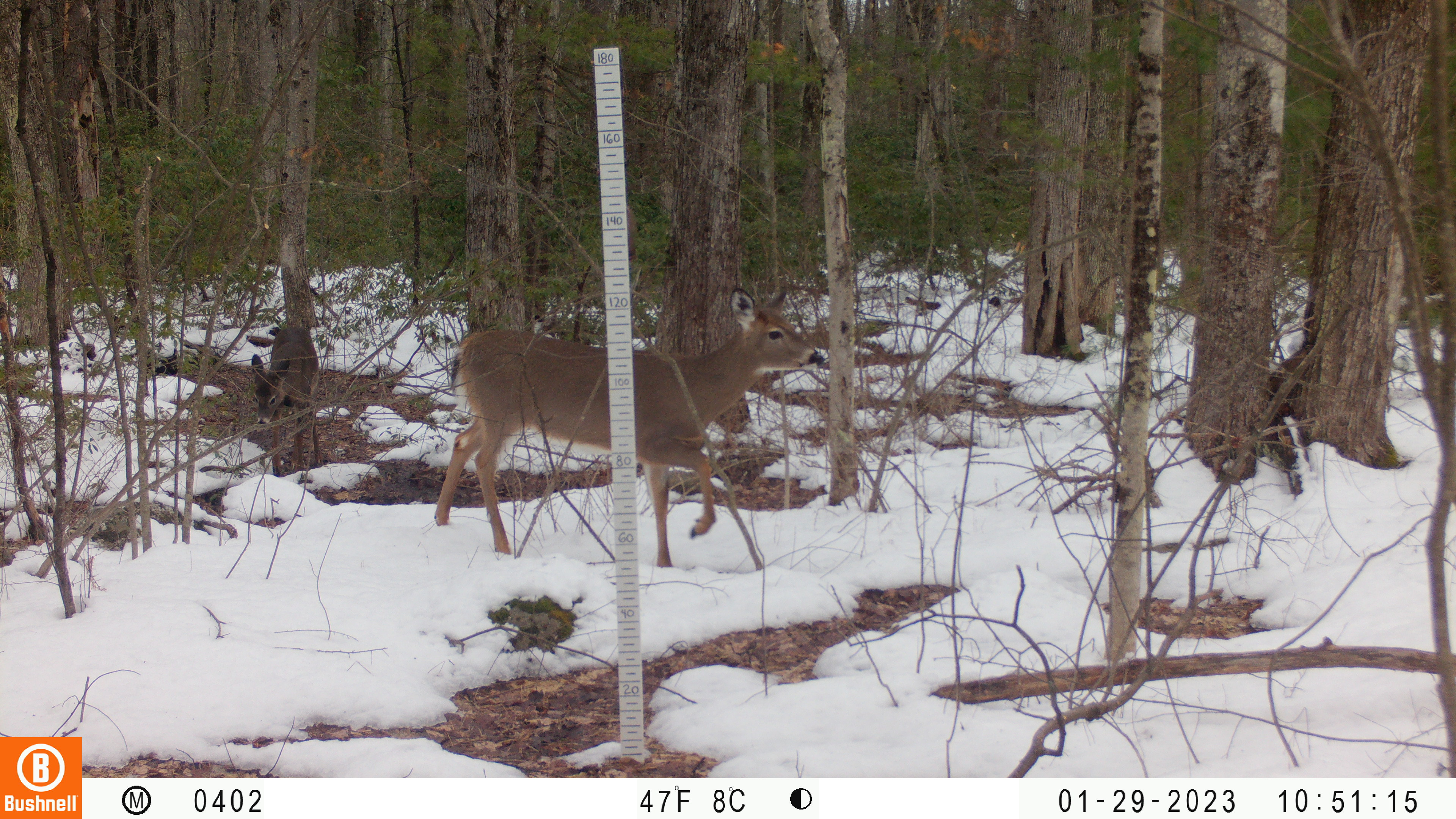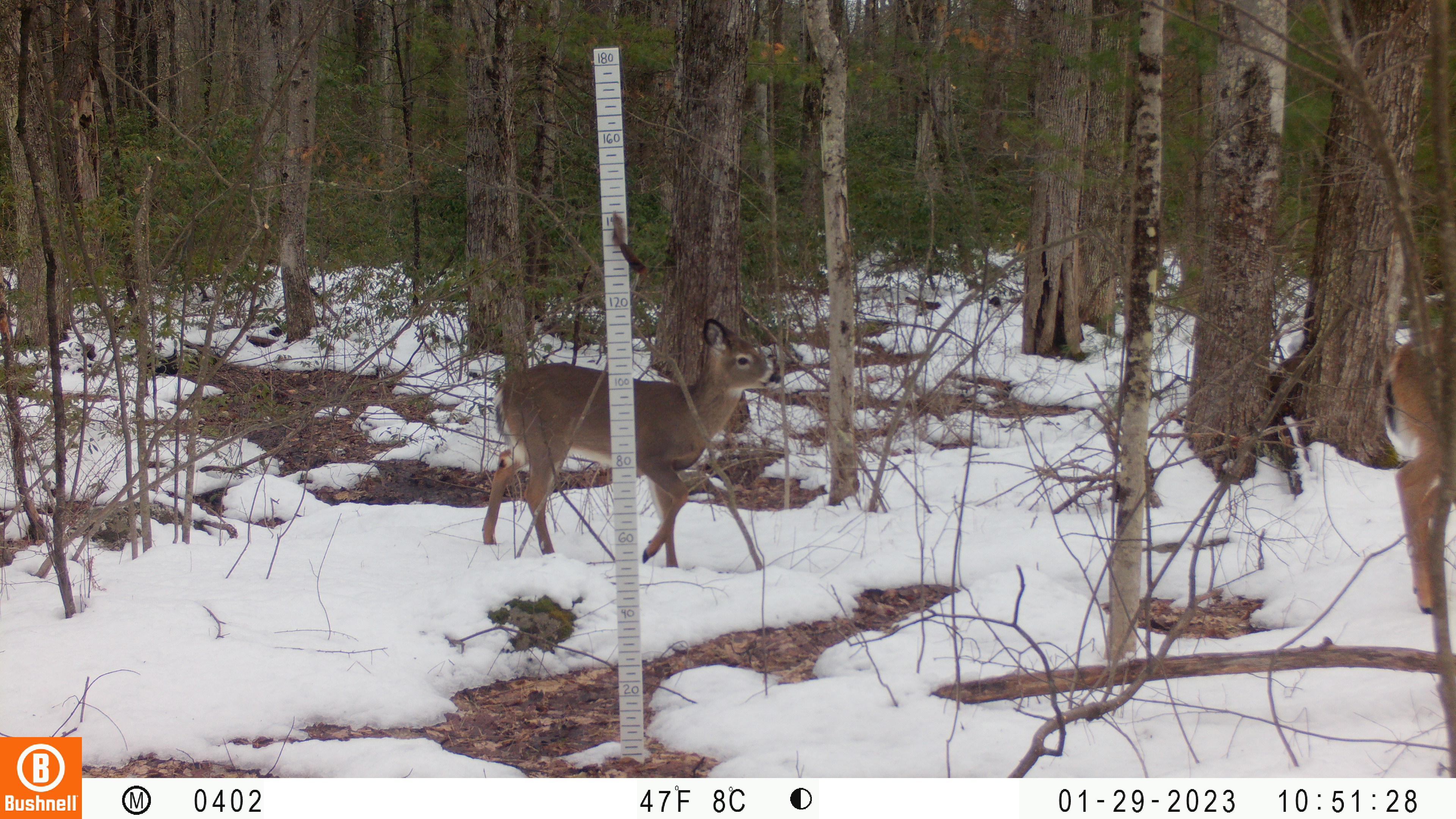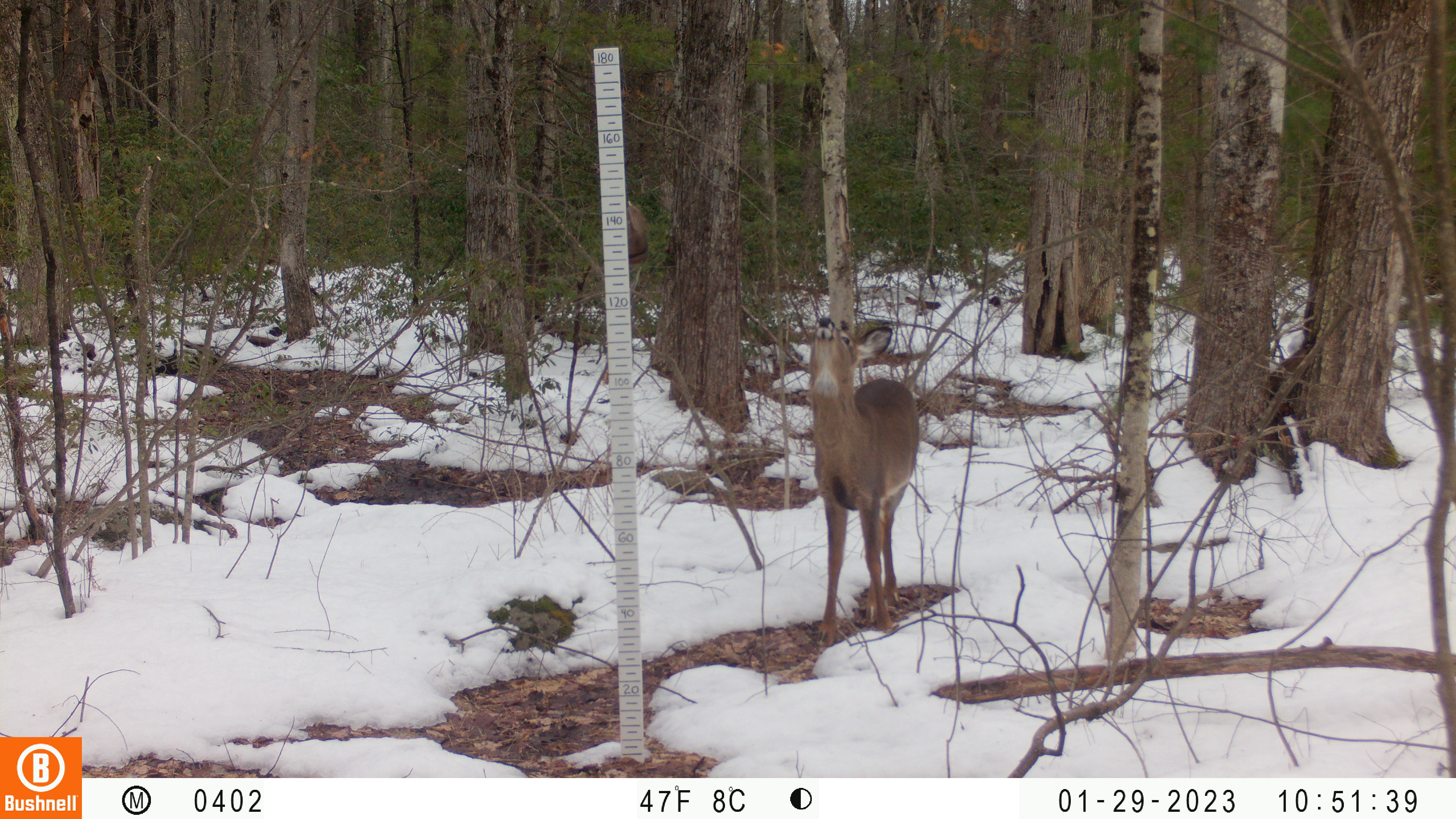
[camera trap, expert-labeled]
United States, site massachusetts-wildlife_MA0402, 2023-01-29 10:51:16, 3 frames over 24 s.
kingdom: Animalia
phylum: Chordata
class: Mammalia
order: Artiodactyla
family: Cervidae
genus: Odocoileus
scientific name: Odocoileus virginianus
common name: white-tailed deer